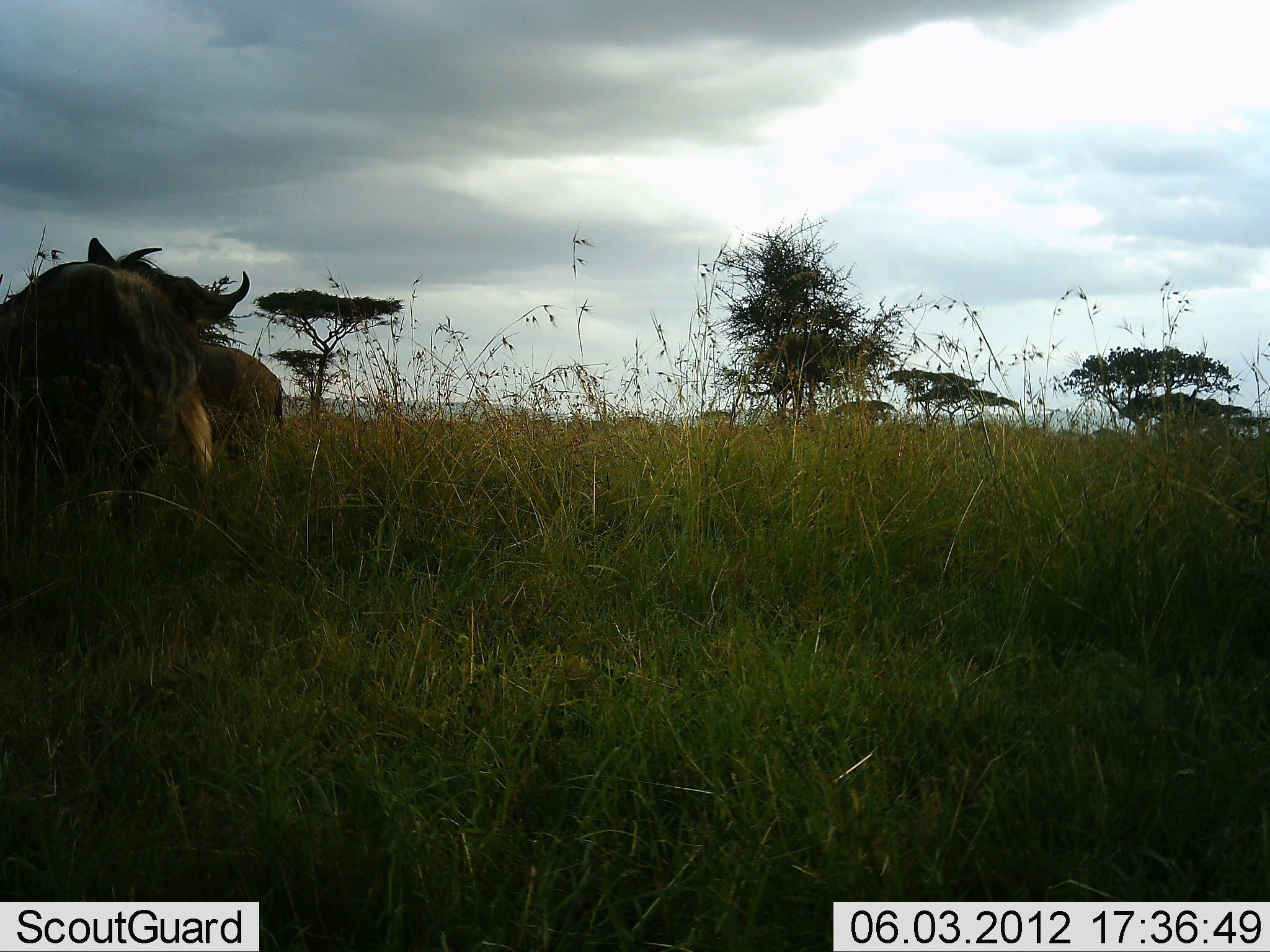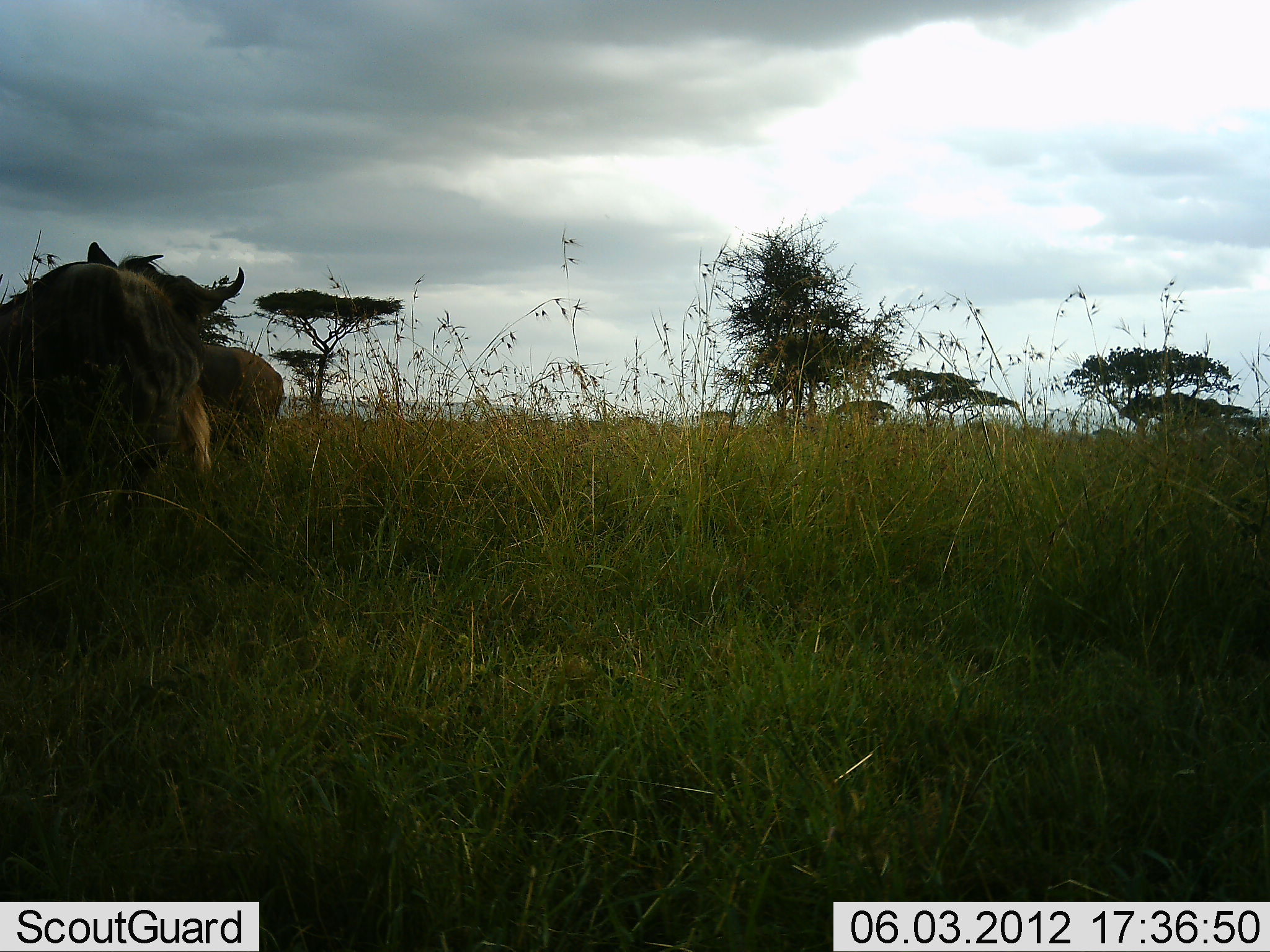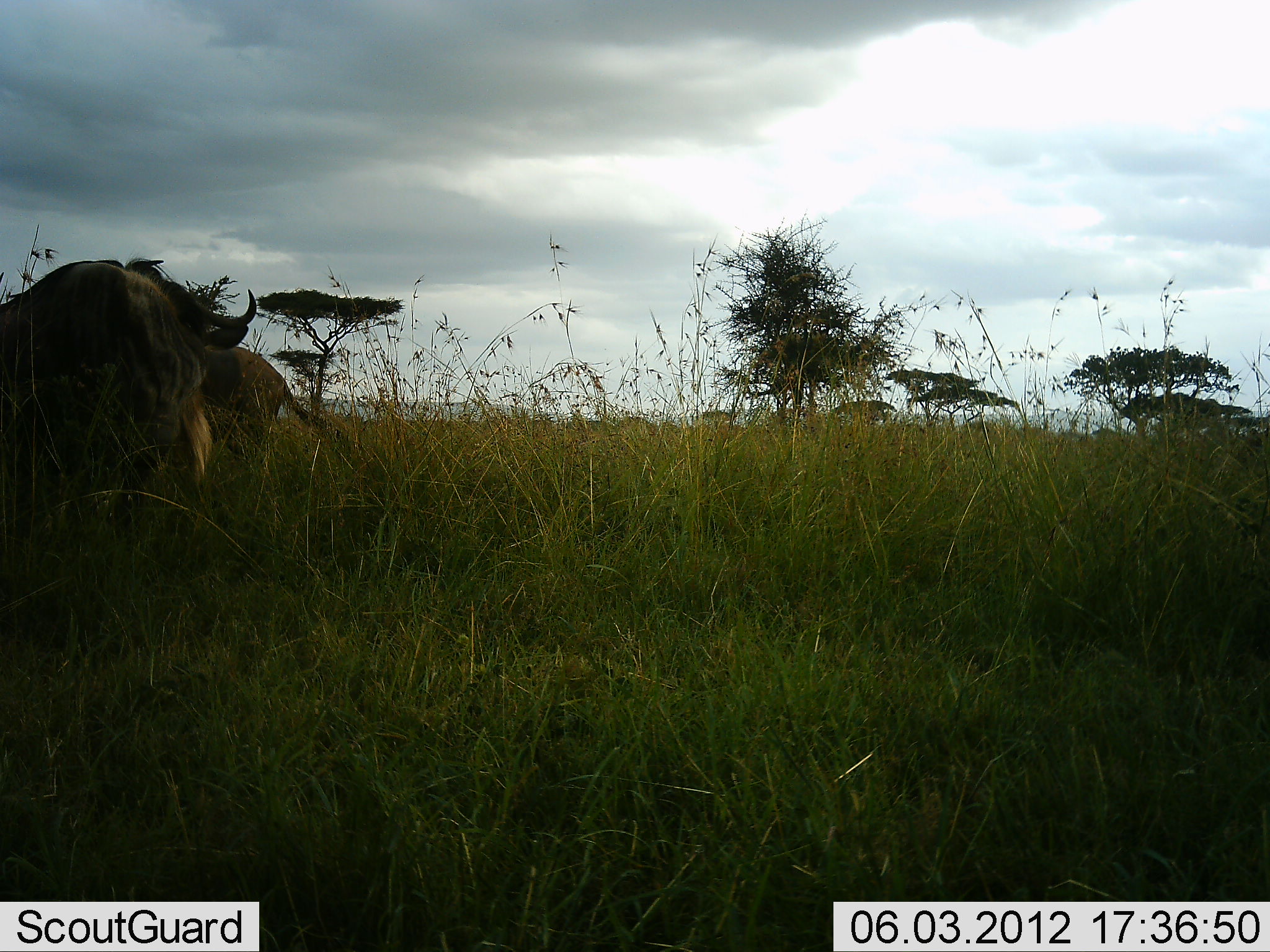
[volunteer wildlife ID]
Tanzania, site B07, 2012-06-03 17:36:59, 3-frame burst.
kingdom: Animalia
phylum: Chordata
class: Mammalia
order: Artiodactyla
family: Bovidae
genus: Connochaetes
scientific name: Connochaetes taurinus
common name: blue wildebeest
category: wildebeest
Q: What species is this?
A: Wildebeest (blue wildebeest) (Connochaetes taurinus).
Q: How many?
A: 2.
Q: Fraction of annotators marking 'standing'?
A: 70%.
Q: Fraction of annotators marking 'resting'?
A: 20%.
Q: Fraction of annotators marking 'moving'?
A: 10%.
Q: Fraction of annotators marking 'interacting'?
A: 10%.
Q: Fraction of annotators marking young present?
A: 0%.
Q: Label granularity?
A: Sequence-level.